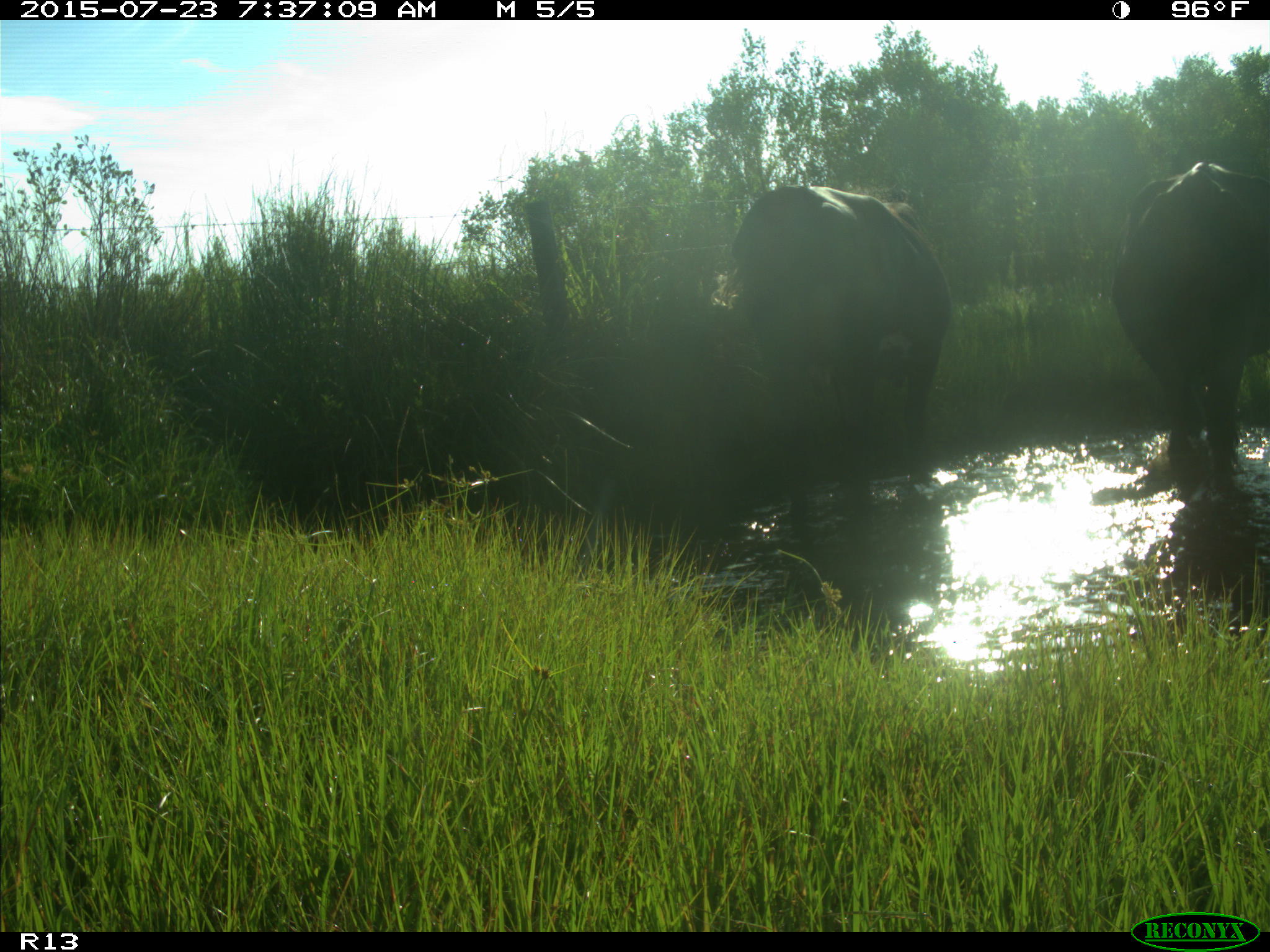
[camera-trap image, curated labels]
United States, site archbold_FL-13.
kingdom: Animalia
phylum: Chordata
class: Mammalia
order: Artiodactyla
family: Bovidae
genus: Bos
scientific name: Bos taurus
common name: domestic cow